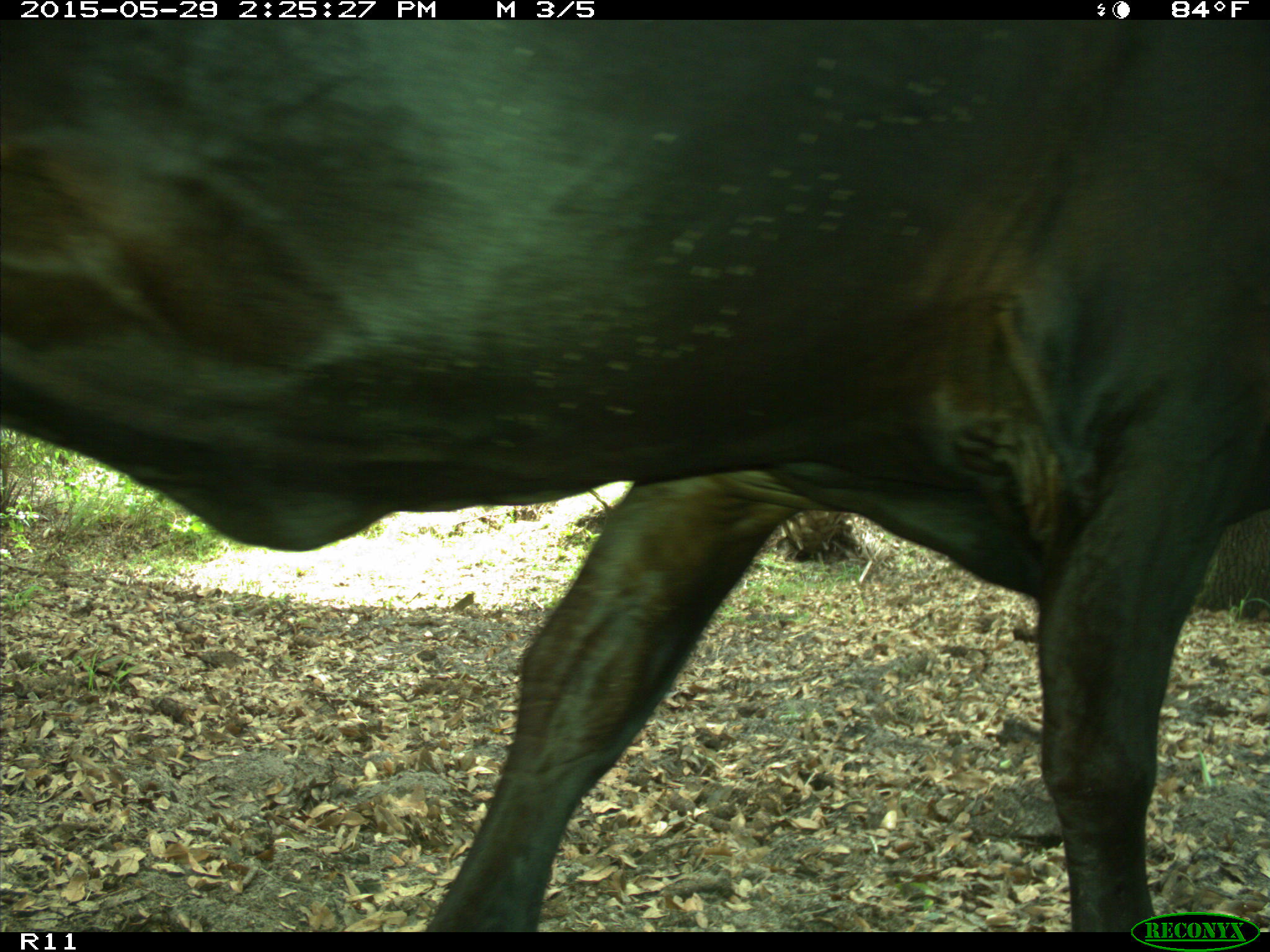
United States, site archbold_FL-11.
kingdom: Animalia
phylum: Chordata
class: Mammalia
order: Artiodactyla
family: Bovidae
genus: Bos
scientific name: Bos taurus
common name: domestic cow